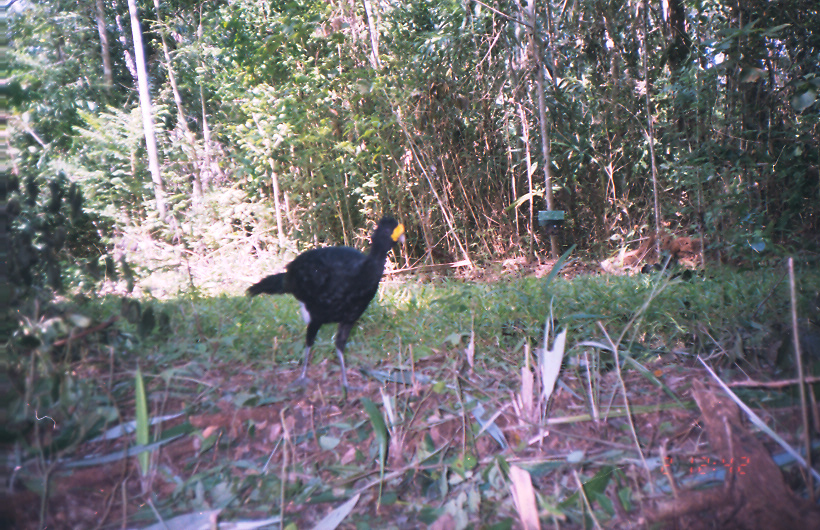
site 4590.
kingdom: Animalia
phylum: Chordata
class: Aves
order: Galliformes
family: Cracidae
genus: Crax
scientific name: Crax rubra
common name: great curassow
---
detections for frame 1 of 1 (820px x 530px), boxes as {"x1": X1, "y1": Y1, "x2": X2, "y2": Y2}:
crax rubra: {"x1": 244, "y1": 214, "x2": 406, "y2": 391}